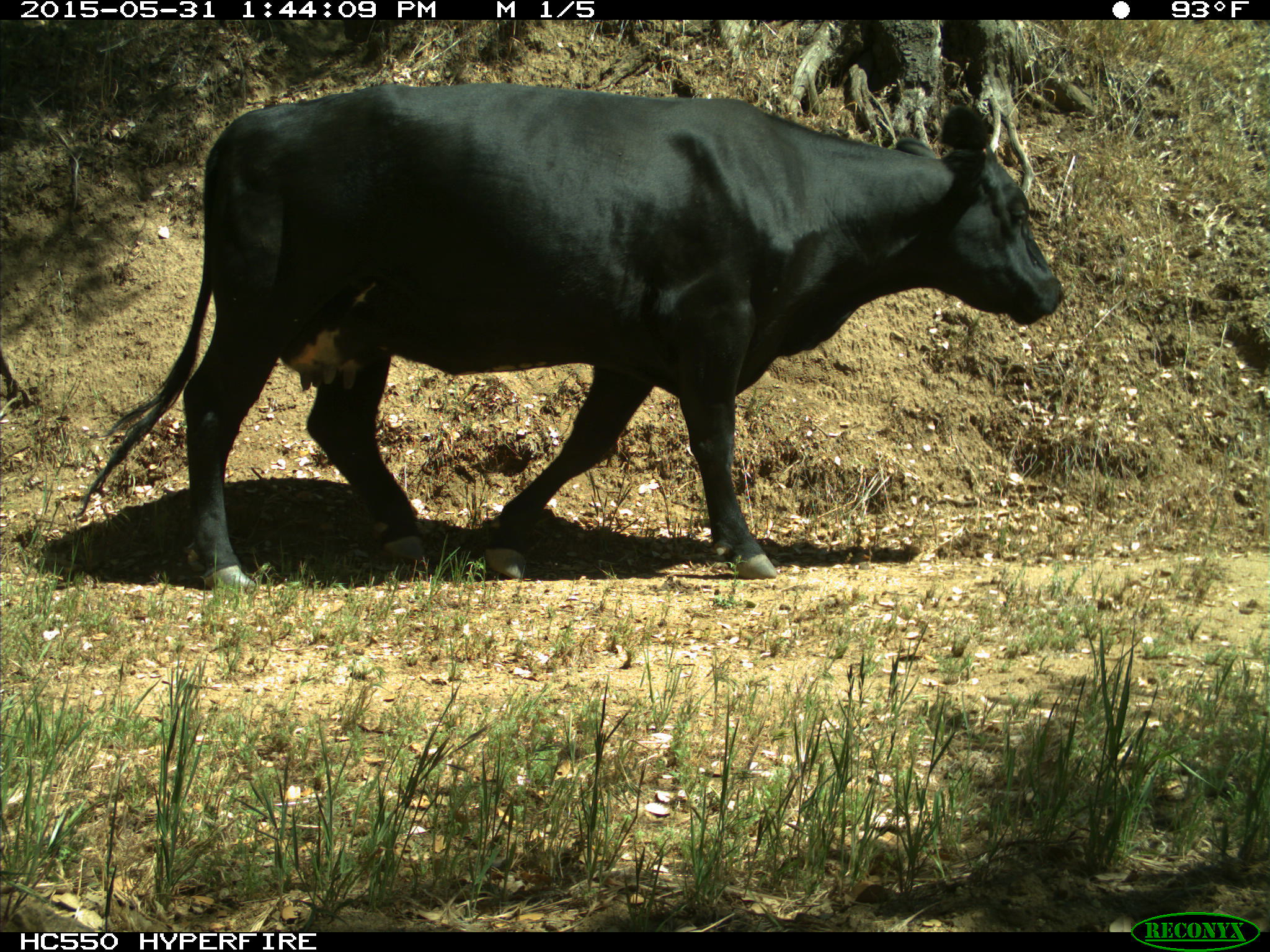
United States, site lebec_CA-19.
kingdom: Animalia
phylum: Chordata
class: Mammalia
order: Artiodactyla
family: Bovidae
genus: Bos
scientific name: Bos taurus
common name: domestic cow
Bos taurus (domestic cow).